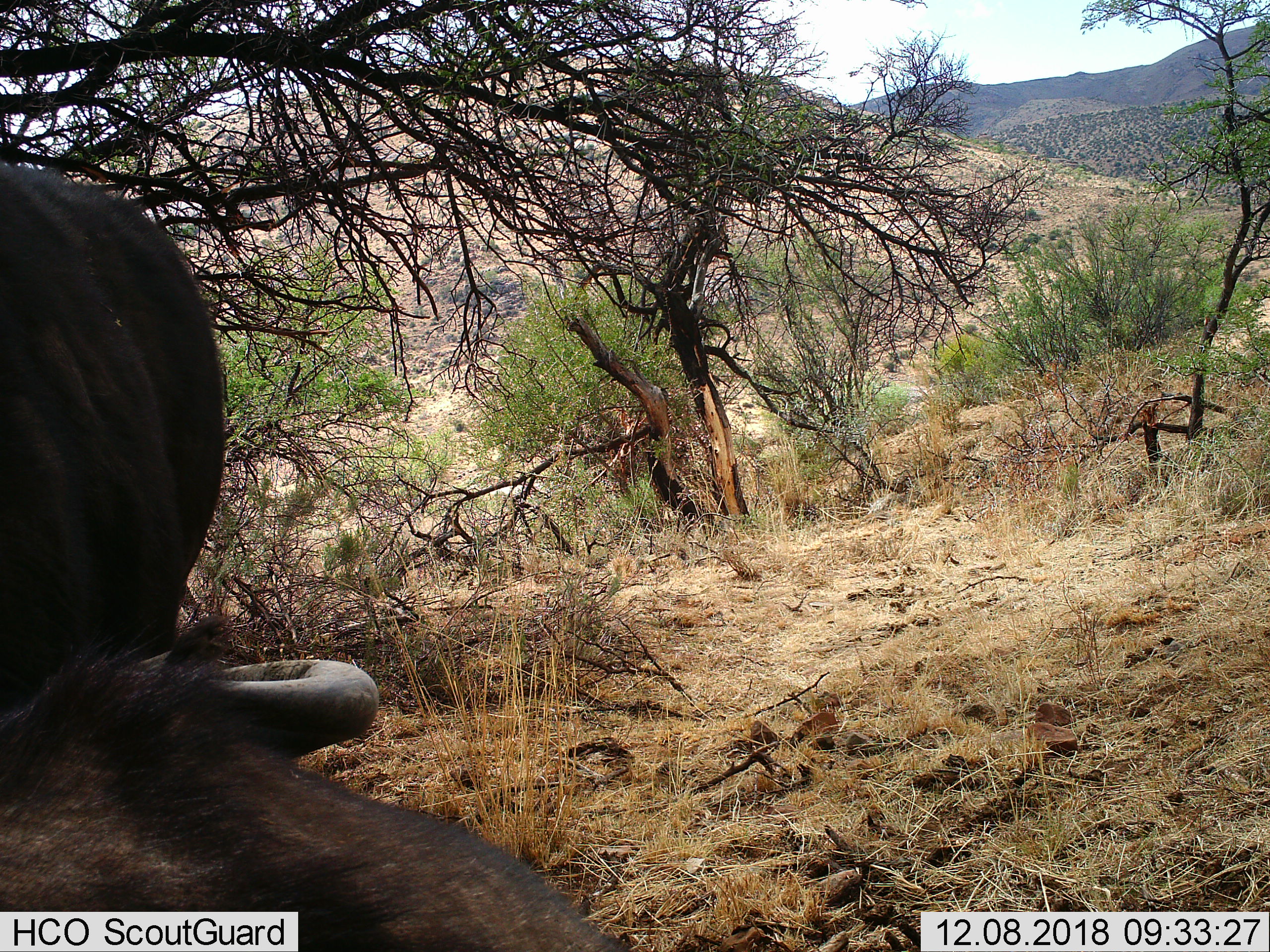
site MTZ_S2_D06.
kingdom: Animalia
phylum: Chordata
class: Mammalia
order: Artiodactyla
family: Bovidae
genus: Syncerus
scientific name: Syncerus caffer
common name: african buffalo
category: buffalo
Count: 2.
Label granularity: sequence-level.